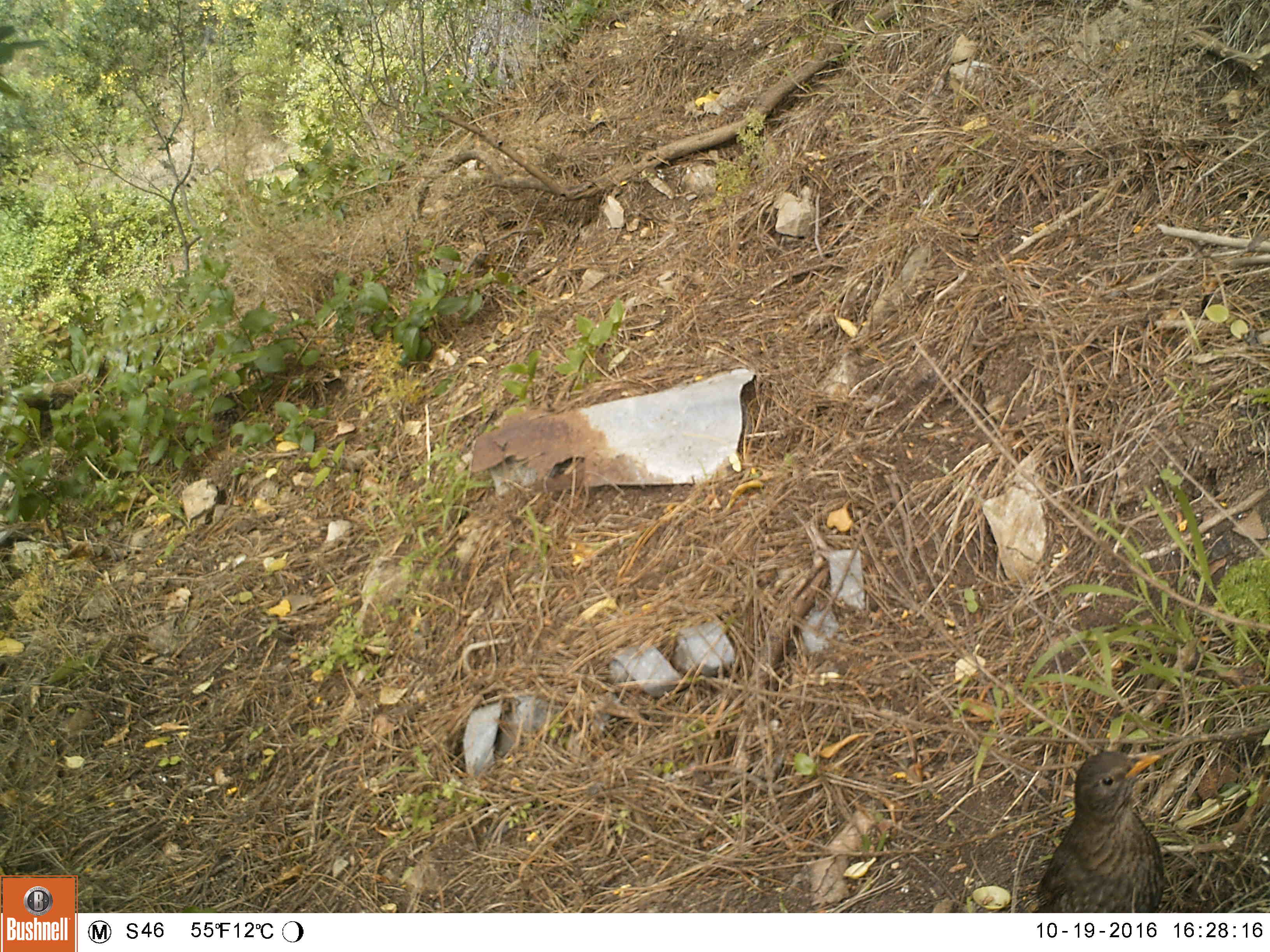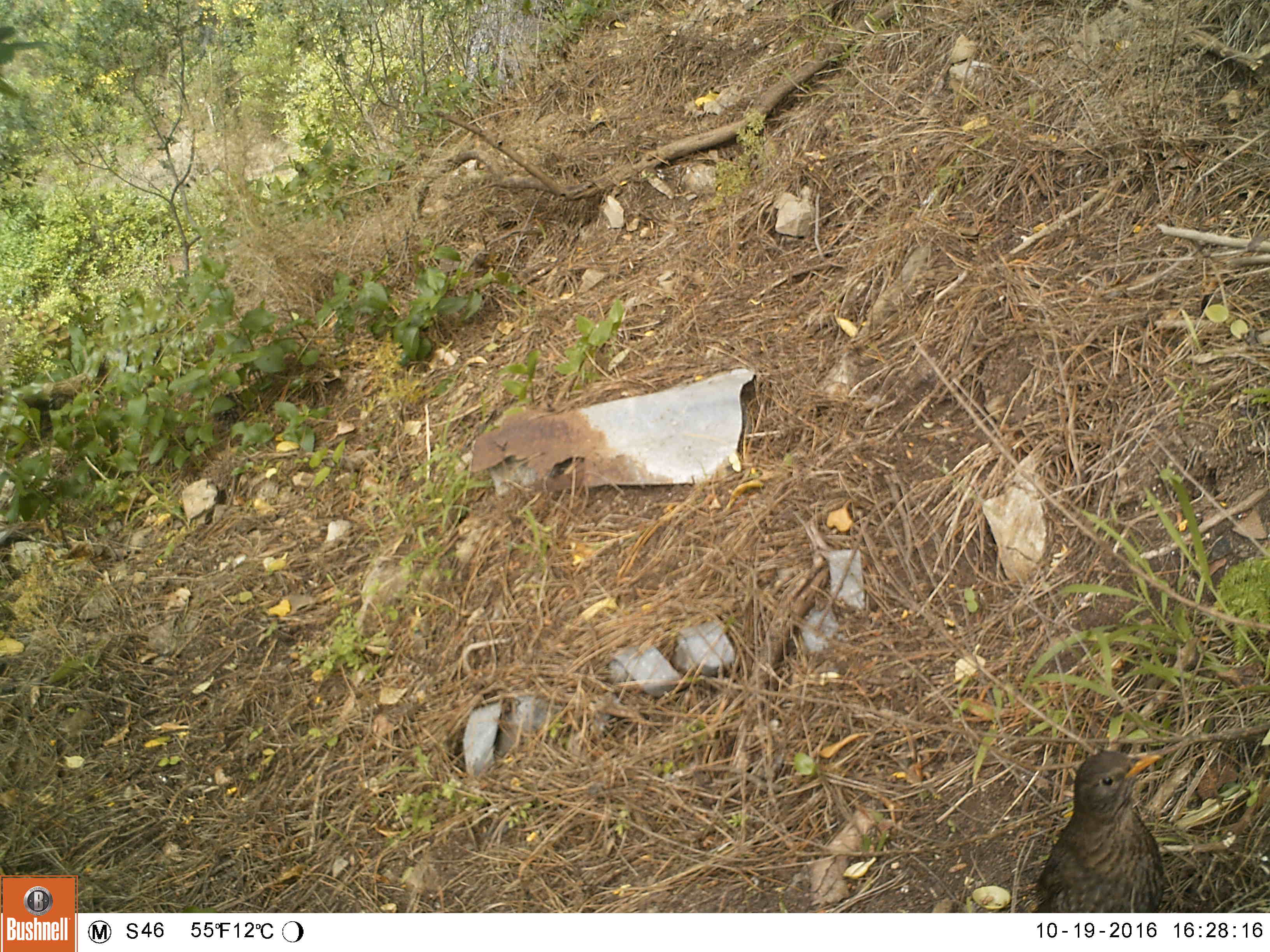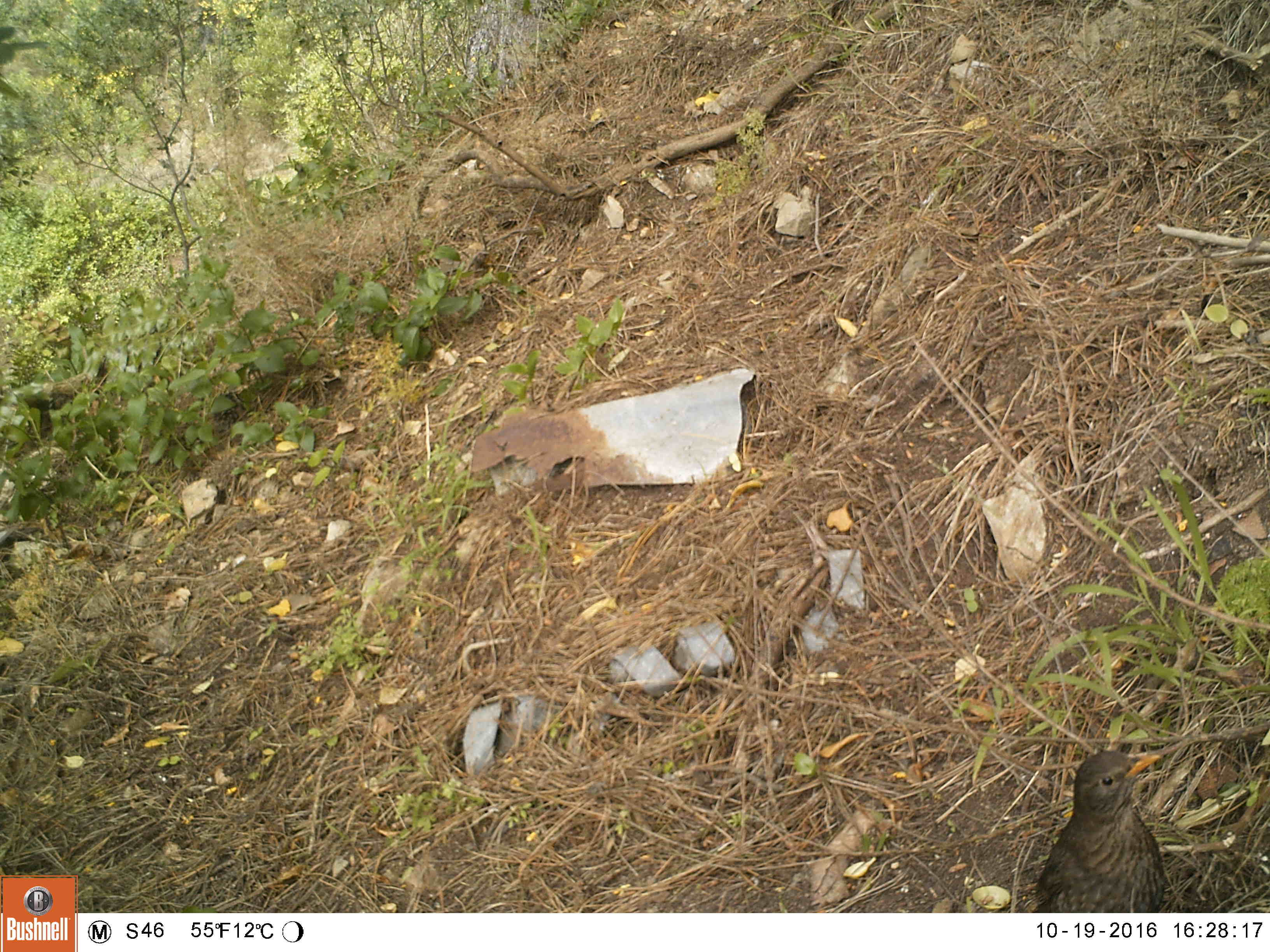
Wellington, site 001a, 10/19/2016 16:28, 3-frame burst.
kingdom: Animalia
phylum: Chordata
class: Aves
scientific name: Aves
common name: bird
Bird (Aves).